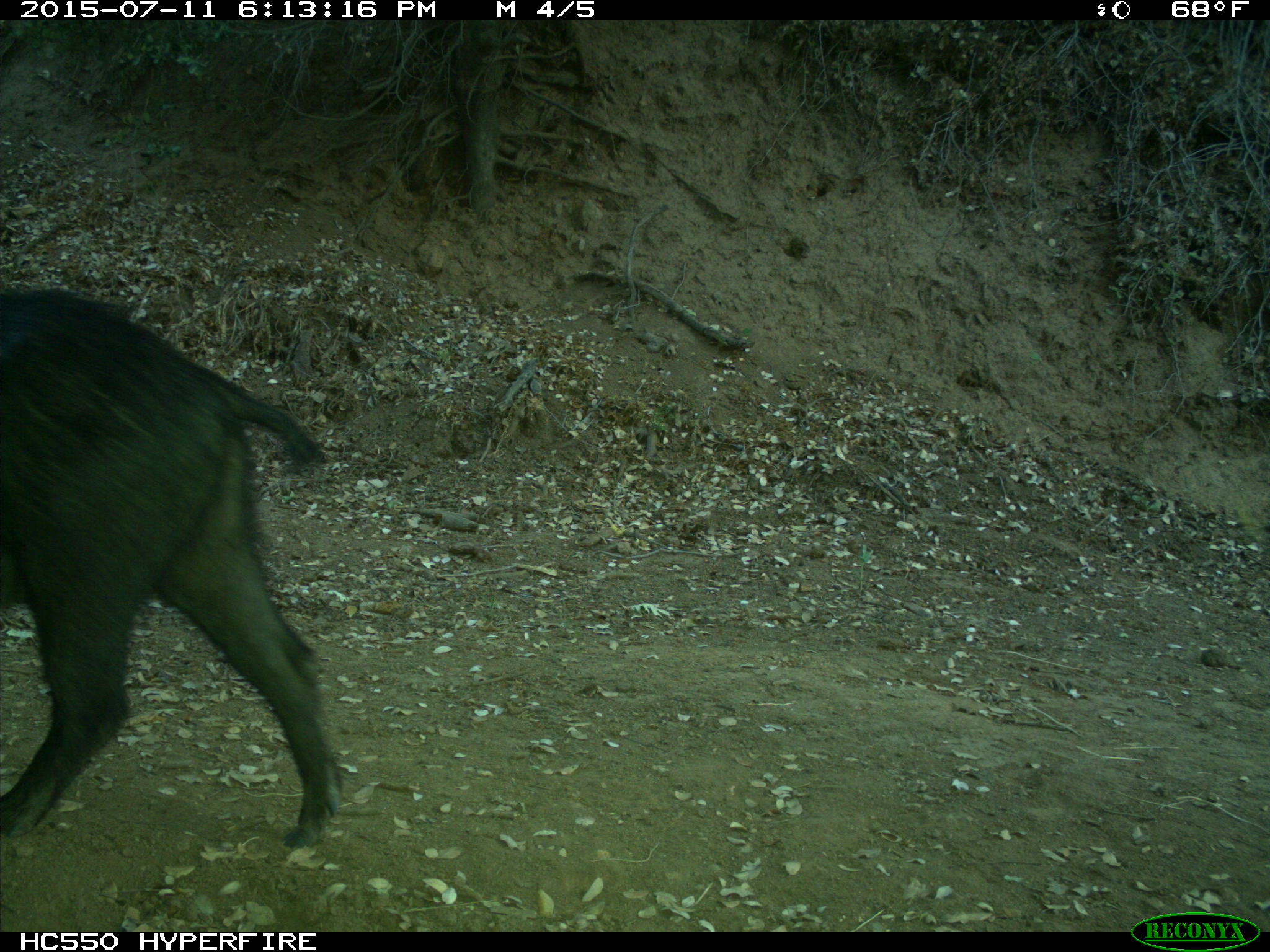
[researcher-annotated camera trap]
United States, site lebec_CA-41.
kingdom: Animalia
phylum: Chordata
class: Mammalia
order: Artiodactyla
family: Suidae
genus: Sus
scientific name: Sus scrofa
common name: wild boar